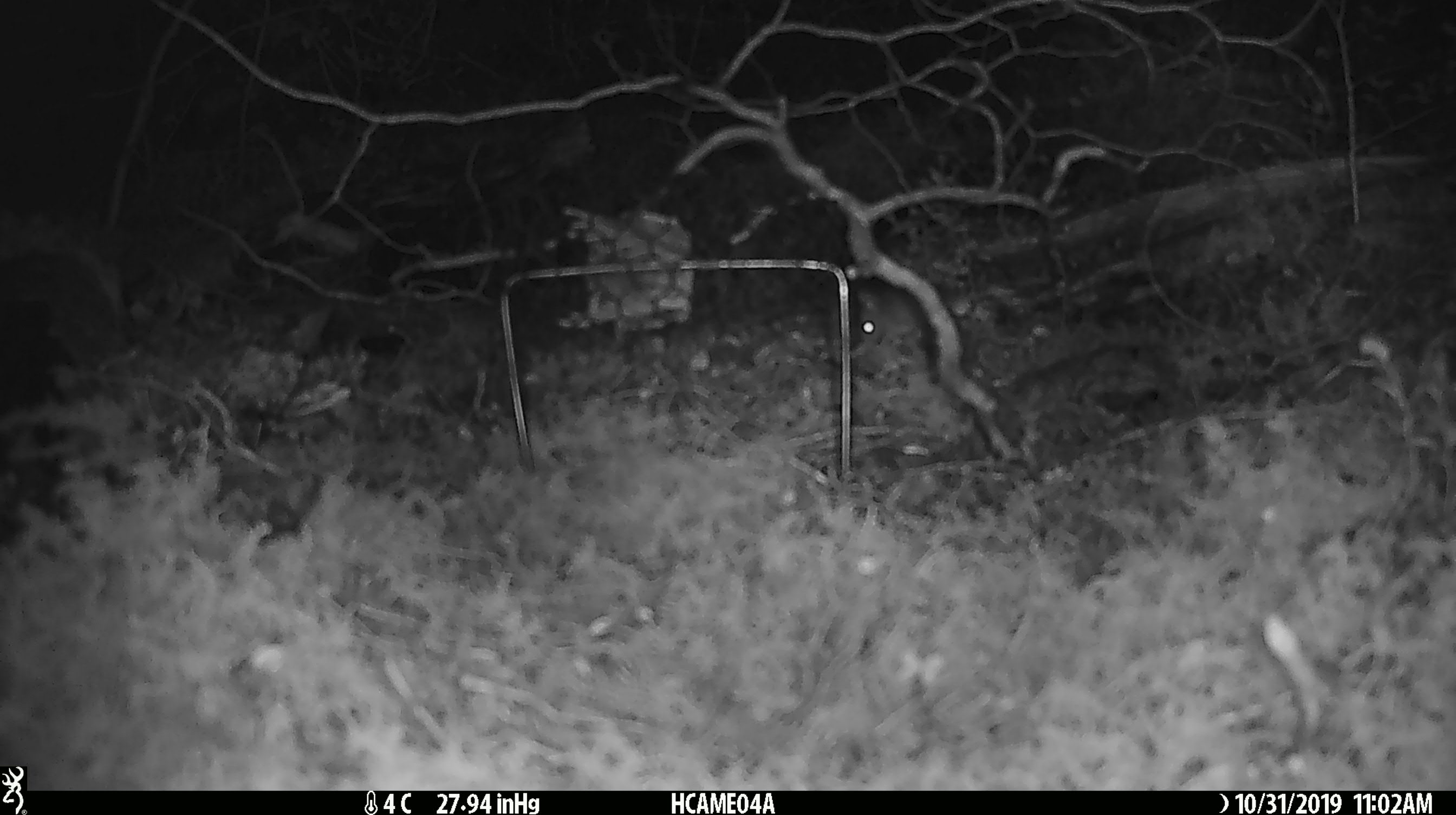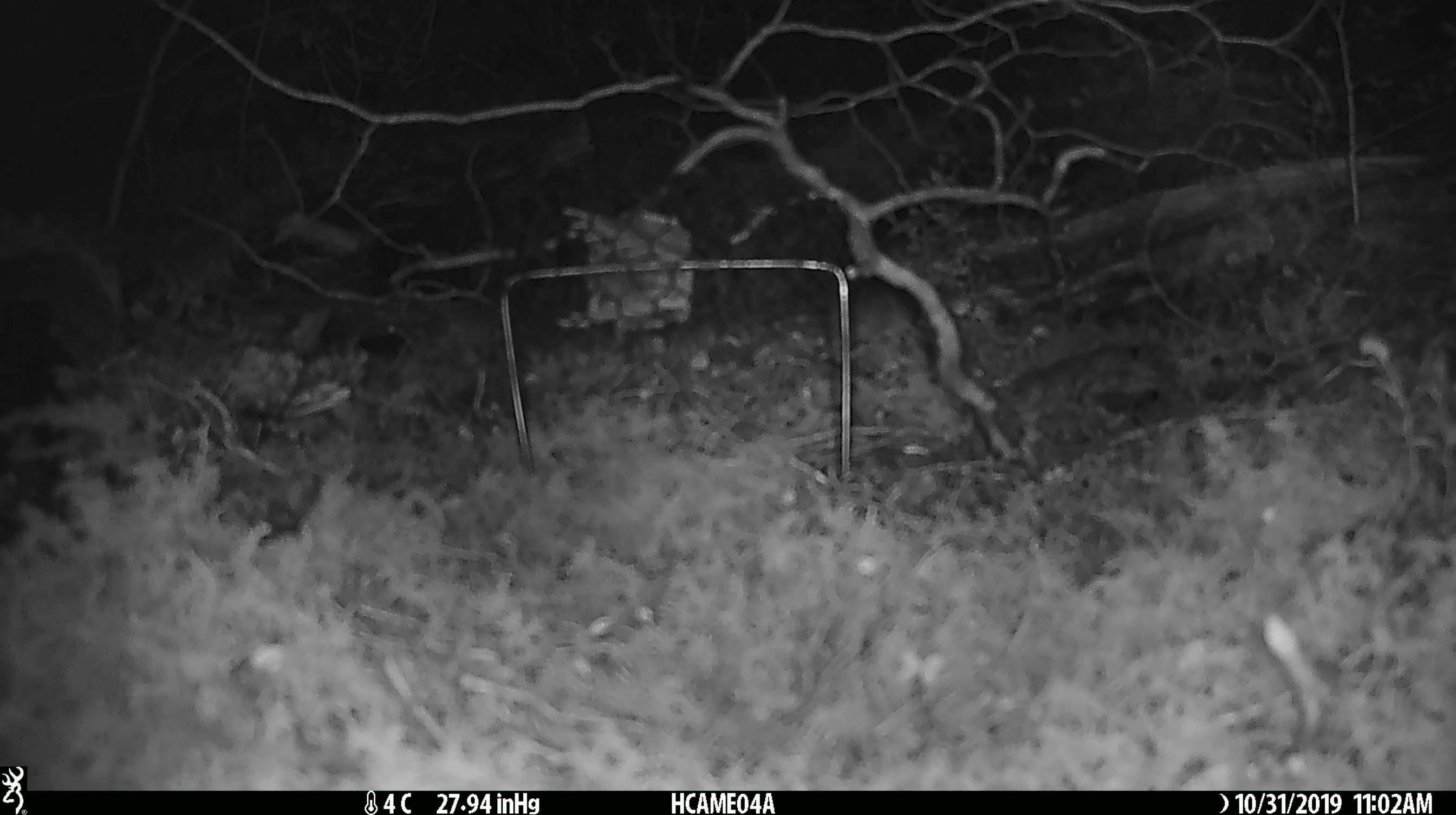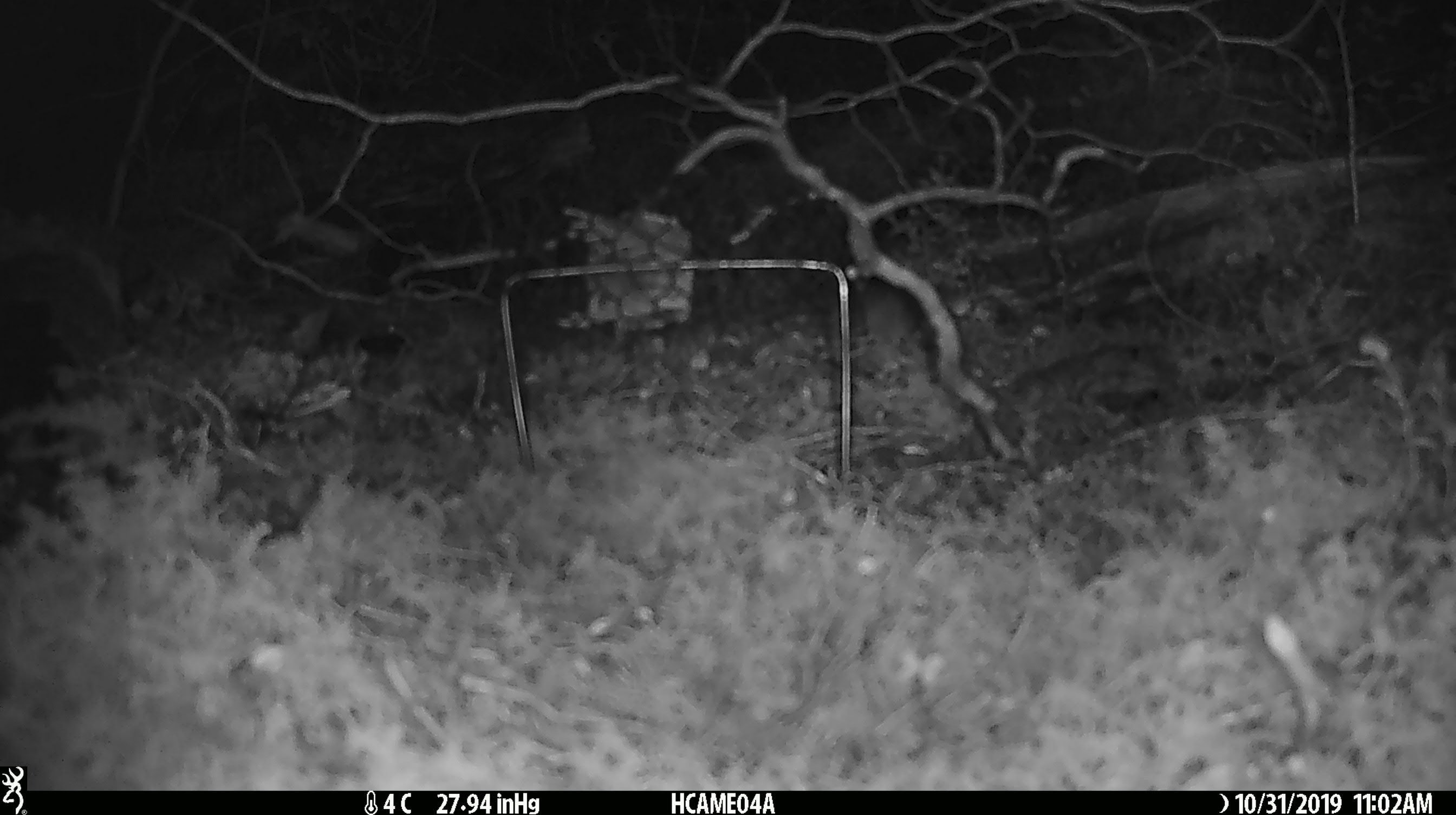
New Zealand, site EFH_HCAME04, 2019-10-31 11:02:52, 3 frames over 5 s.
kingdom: Animalia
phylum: Chordata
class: Mammalia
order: Rodentia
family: Muridae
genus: Mus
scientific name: Mus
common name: mouse